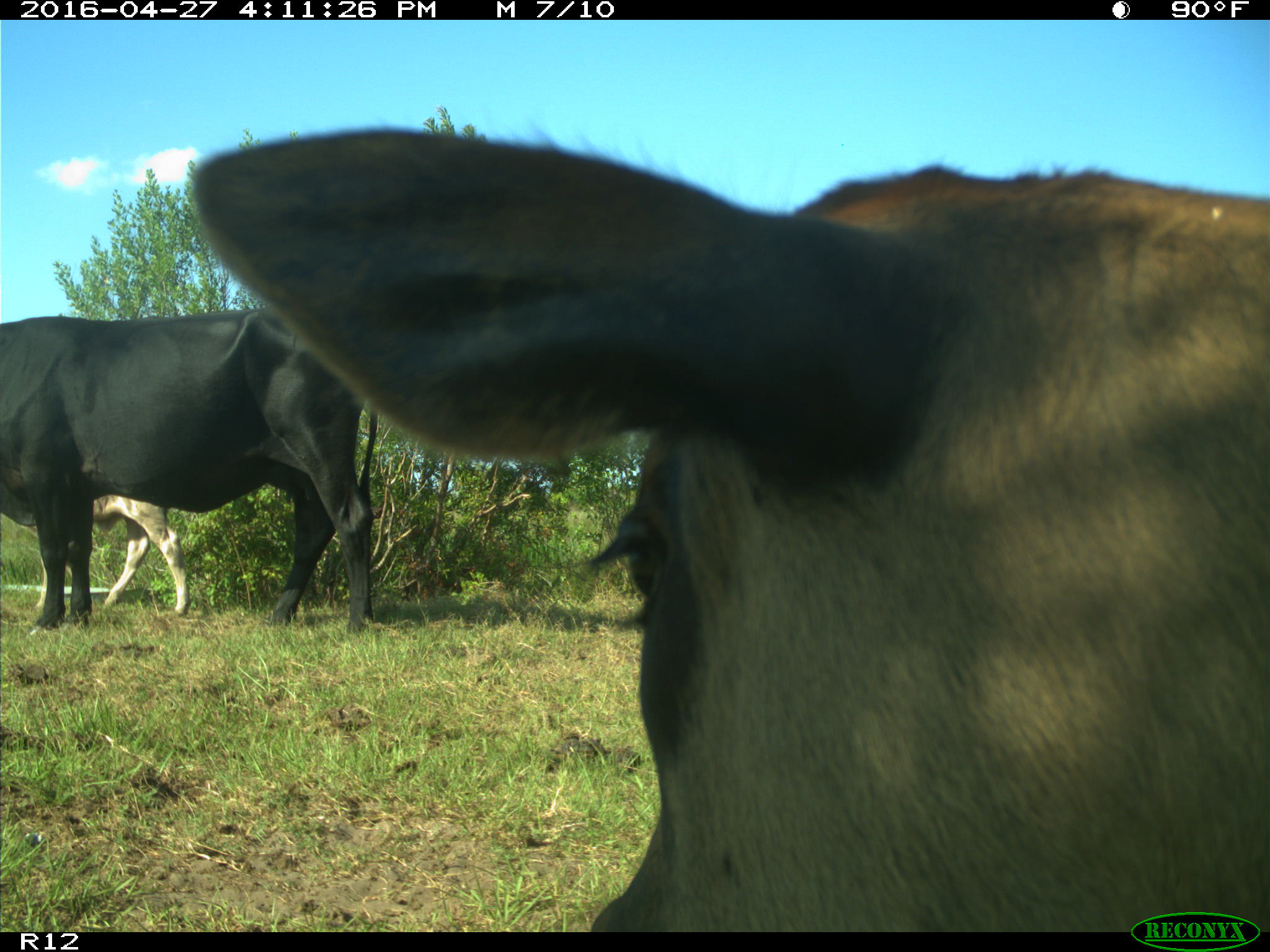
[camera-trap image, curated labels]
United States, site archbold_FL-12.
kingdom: Animalia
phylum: Chordata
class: Mammalia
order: Artiodactyla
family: Bovidae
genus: Bos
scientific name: Bos taurus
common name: domestic cow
Bos taurus (domestic cow).